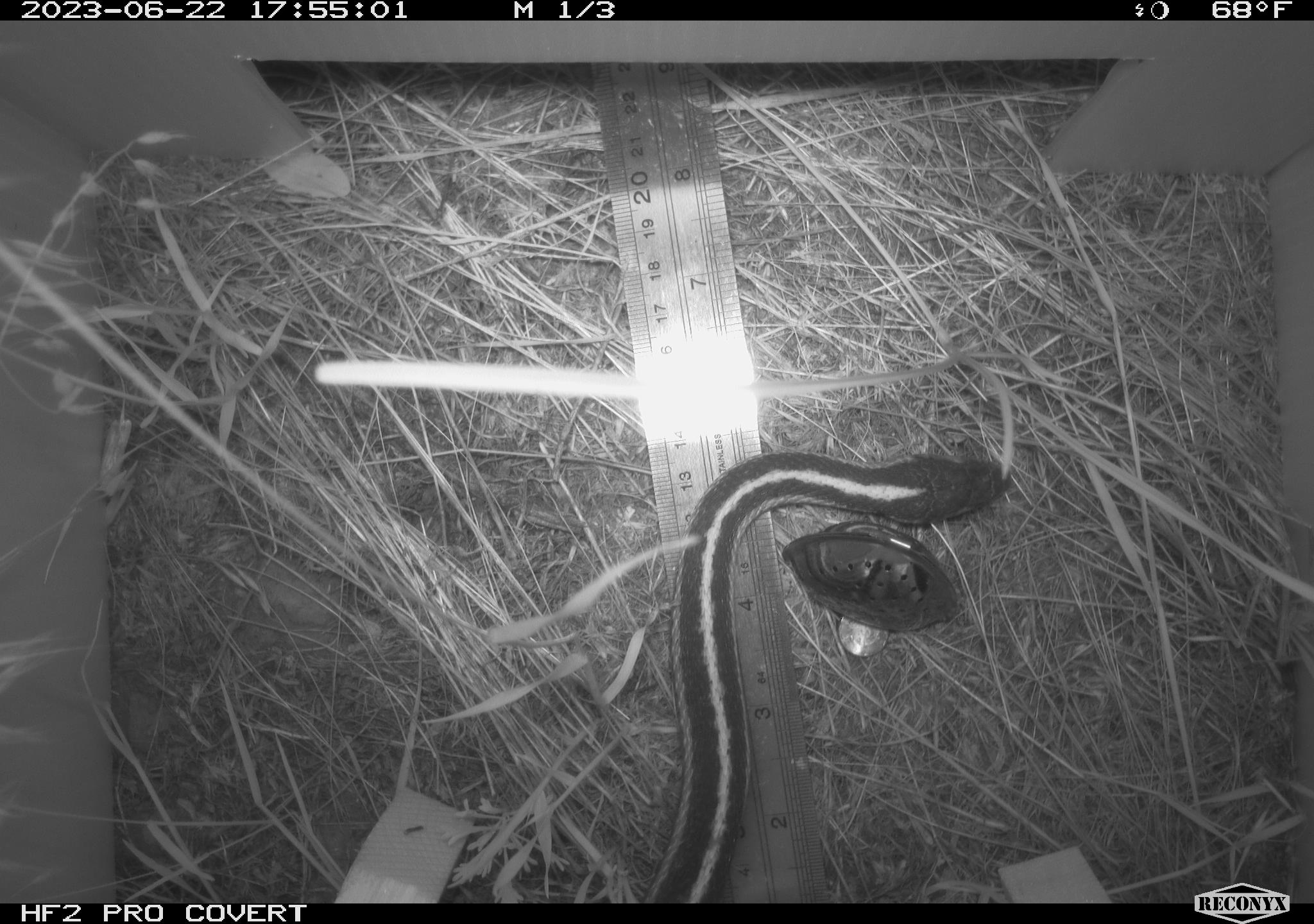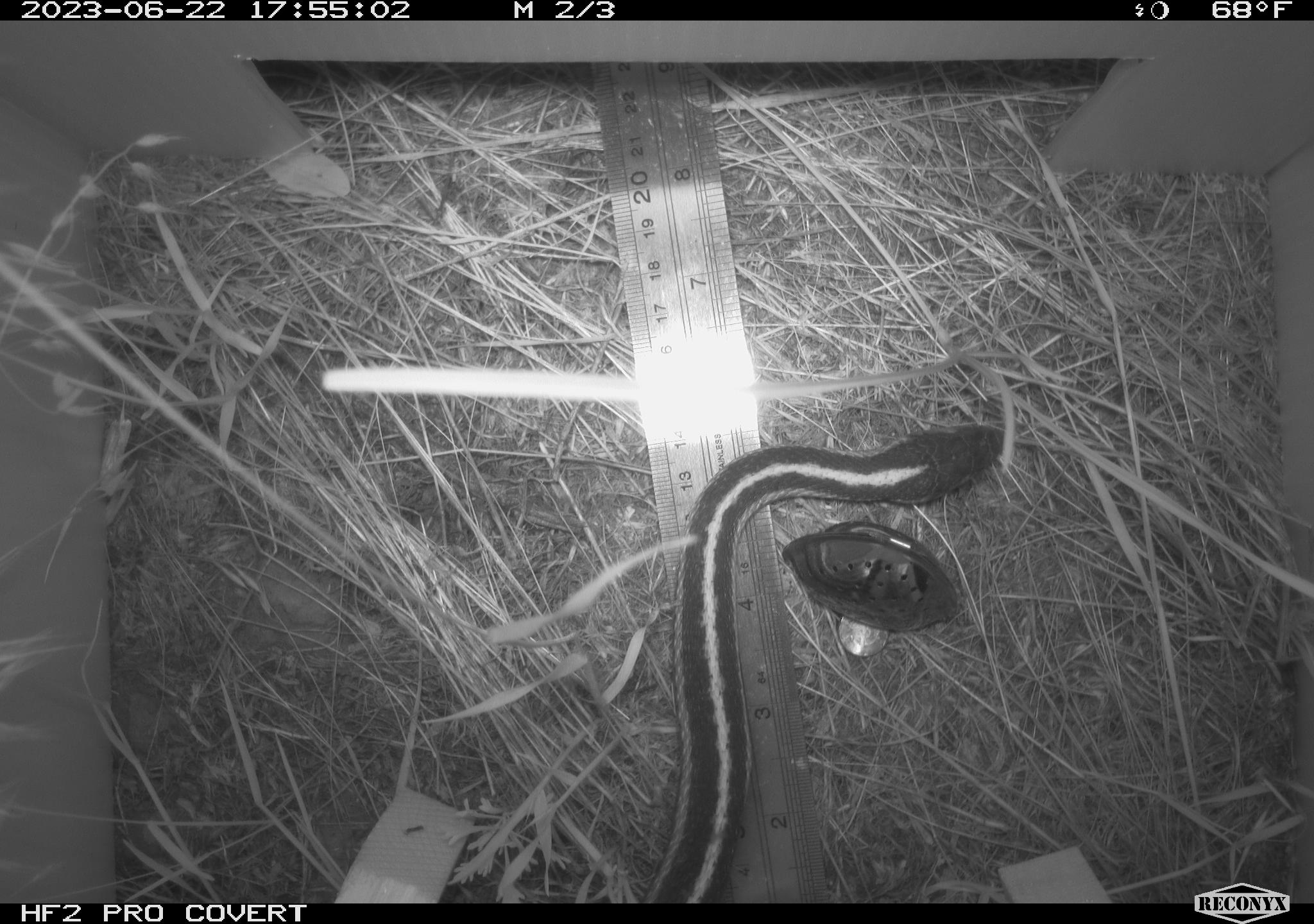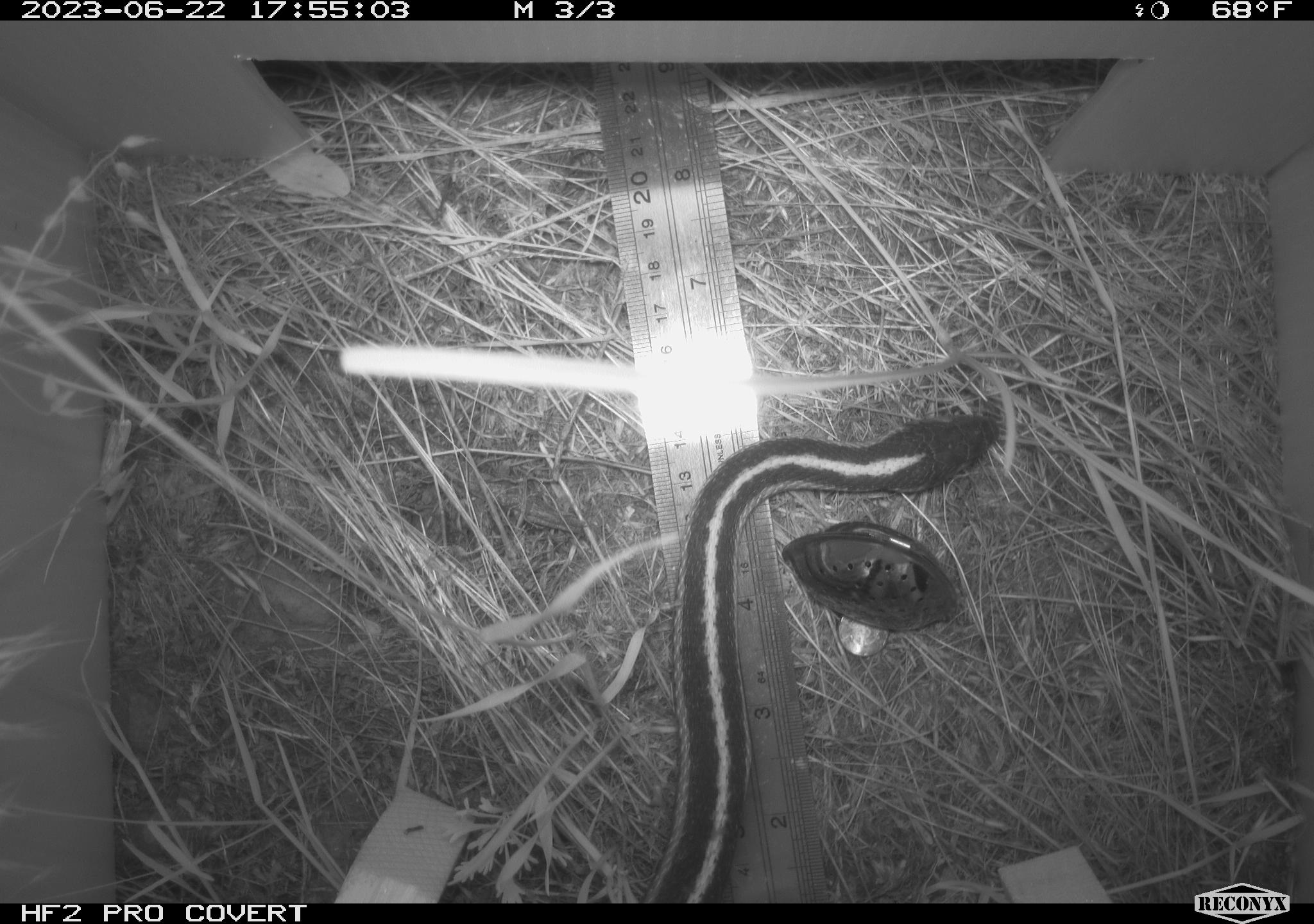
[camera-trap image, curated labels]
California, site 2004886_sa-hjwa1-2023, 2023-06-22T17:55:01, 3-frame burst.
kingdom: Animalia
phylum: Chordata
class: Reptilia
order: Squamata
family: Colubridae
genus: Thamnophis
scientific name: Thamnophis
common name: american gartersnakes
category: thamnophis species